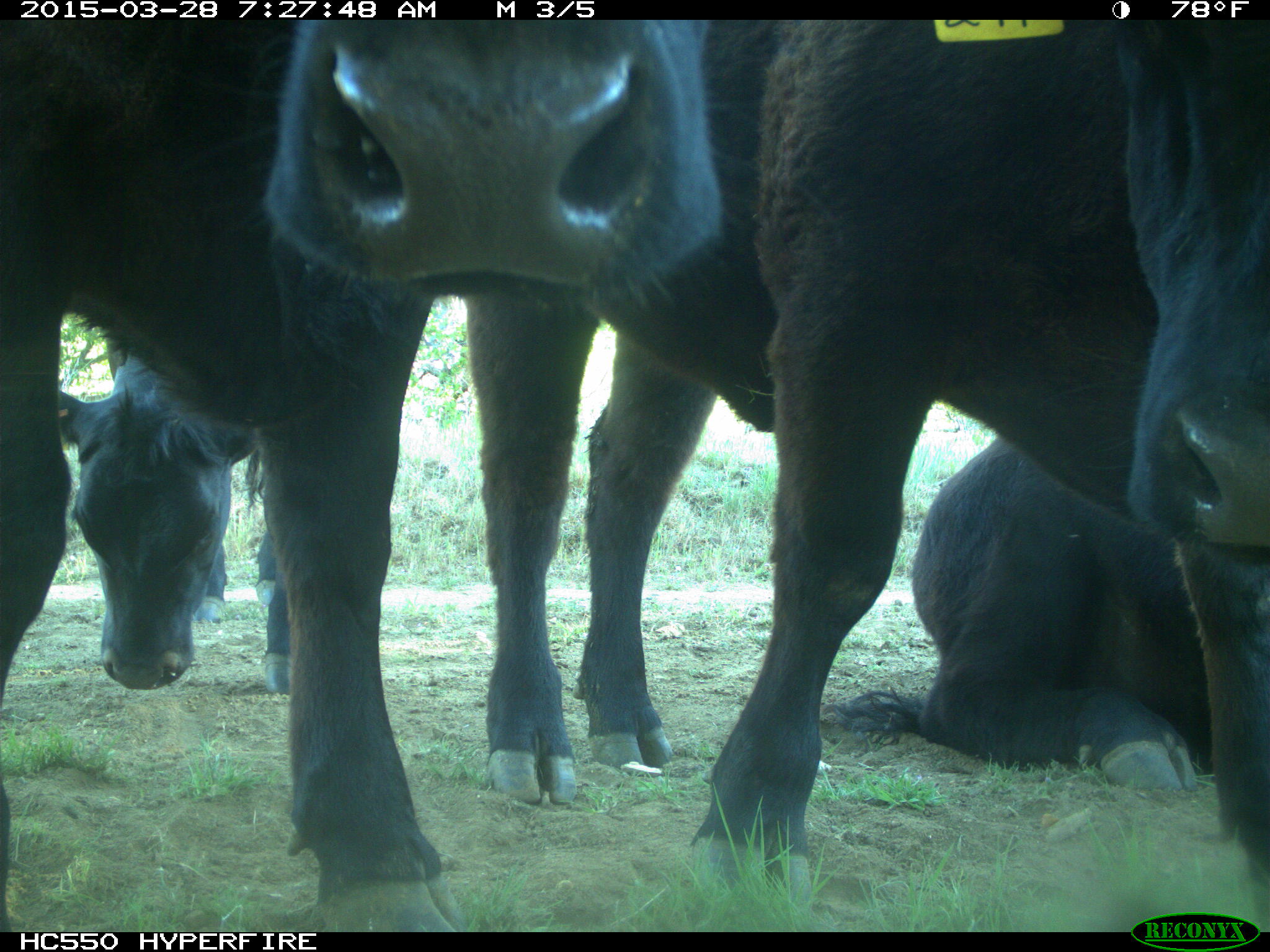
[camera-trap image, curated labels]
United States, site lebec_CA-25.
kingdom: Animalia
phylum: Chordata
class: Mammalia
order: Artiodactyla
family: Bovidae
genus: Bos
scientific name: Bos taurus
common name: domestic cow